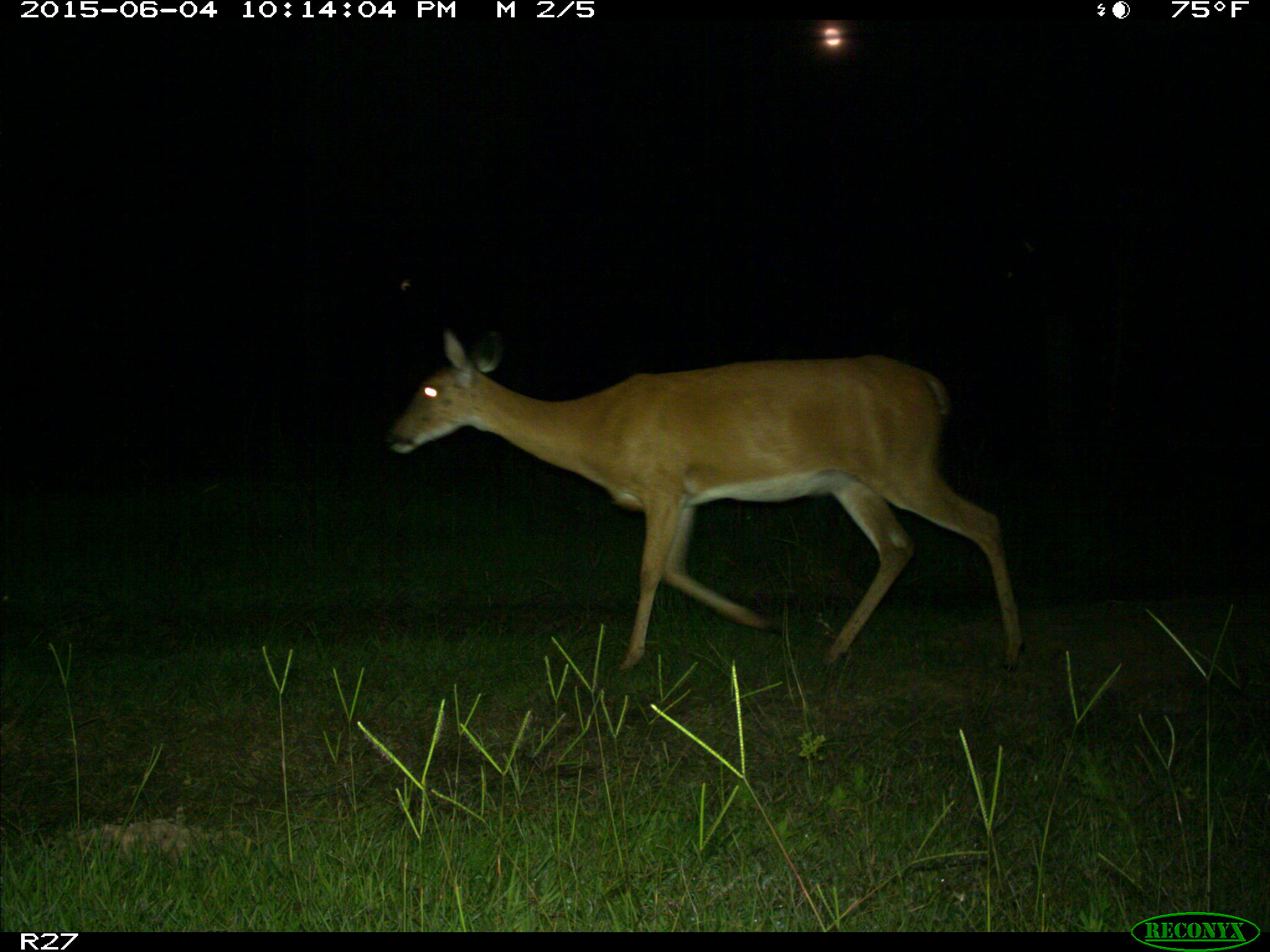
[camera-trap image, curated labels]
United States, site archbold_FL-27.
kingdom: Animalia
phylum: Chordata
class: Mammalia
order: Artiodactyla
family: Cervidae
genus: Odocoileus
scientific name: Odocoileus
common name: deer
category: unidentified deer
Unidentified deer (deer) (Odocoileus).